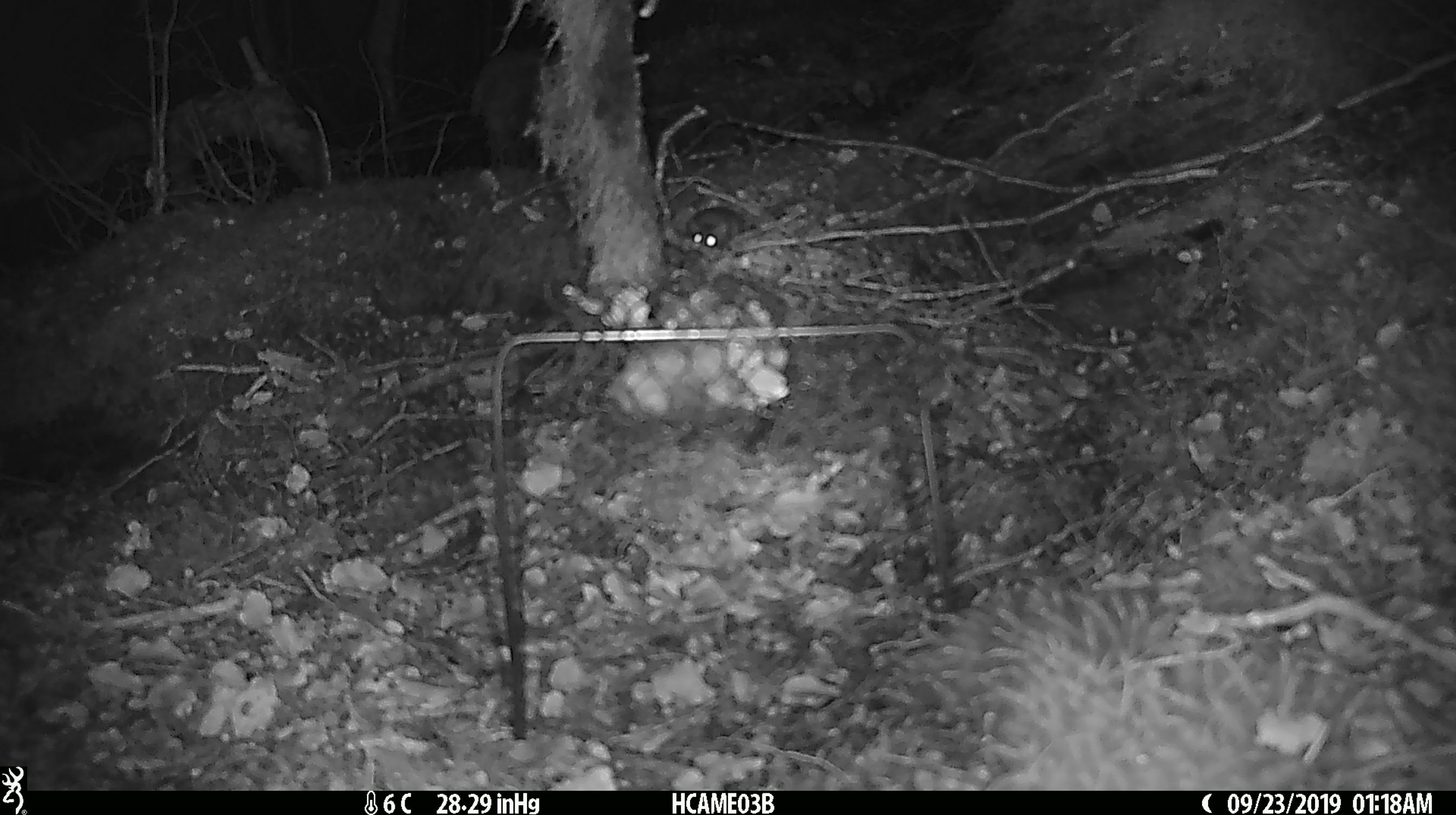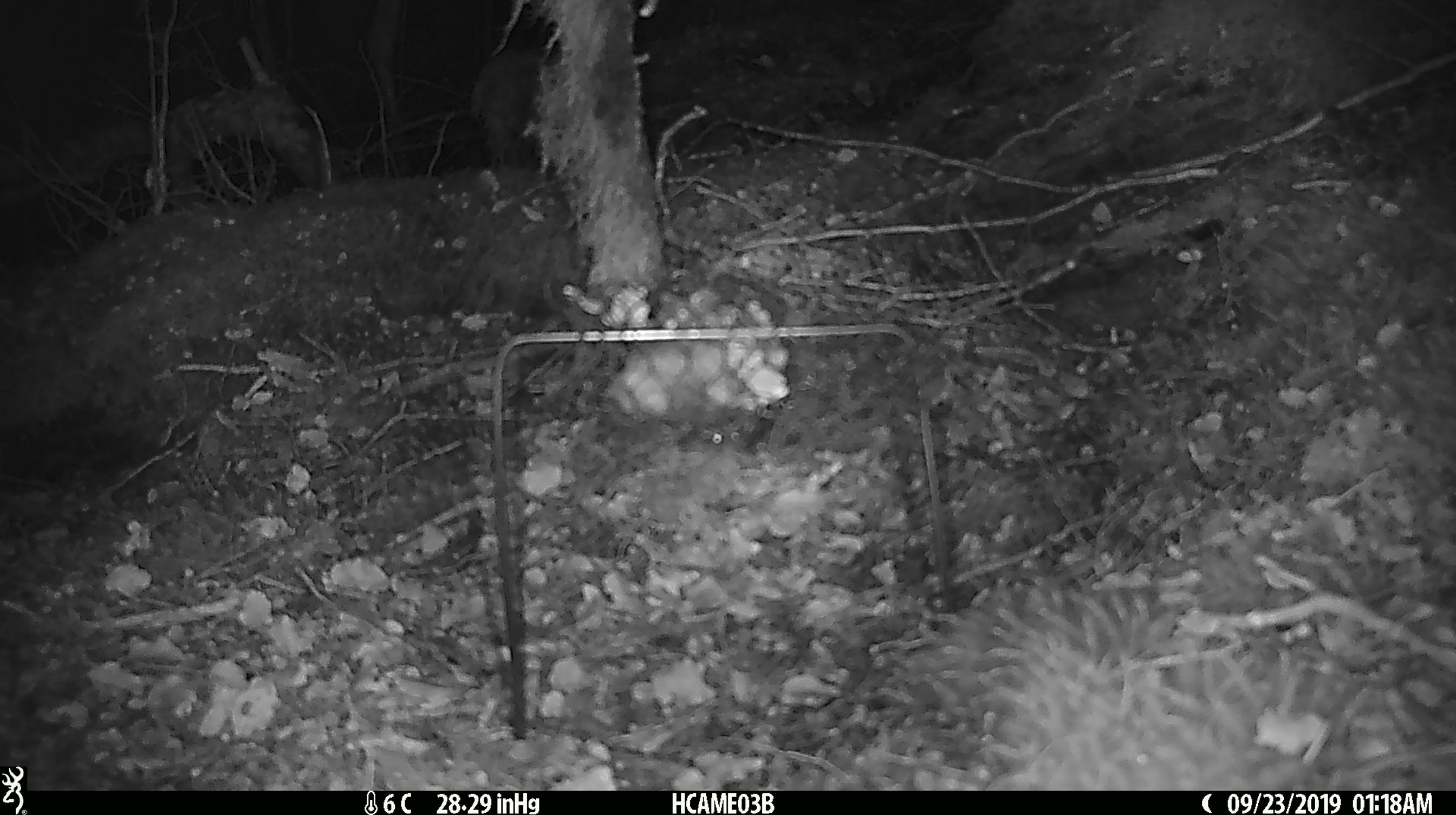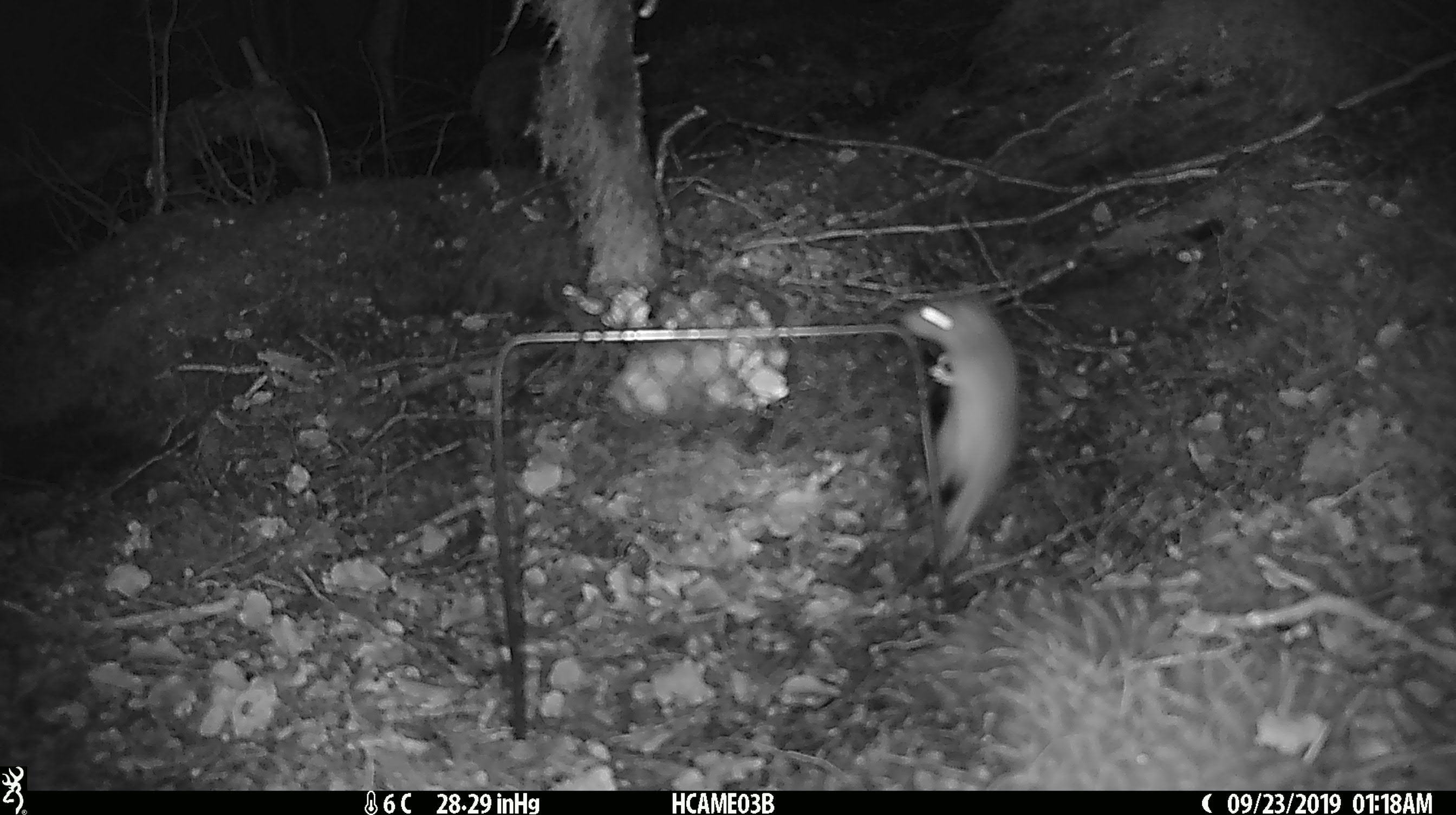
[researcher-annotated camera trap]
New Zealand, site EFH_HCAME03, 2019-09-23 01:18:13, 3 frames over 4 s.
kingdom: Animalia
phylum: Chordata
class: Mammalia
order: Rodentia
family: Muridae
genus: Mus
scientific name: Mus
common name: mouse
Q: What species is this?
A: Mouse (Mus).